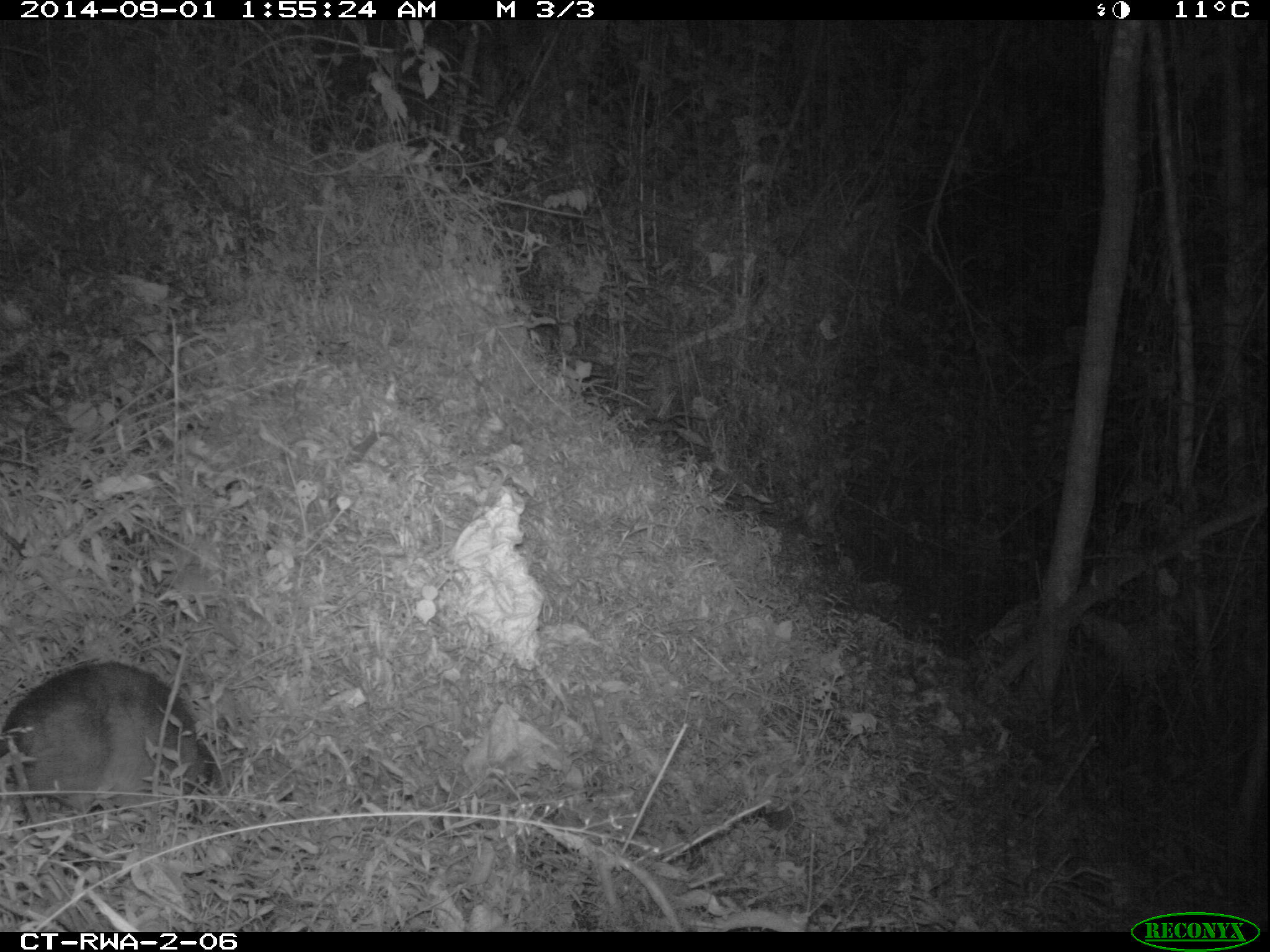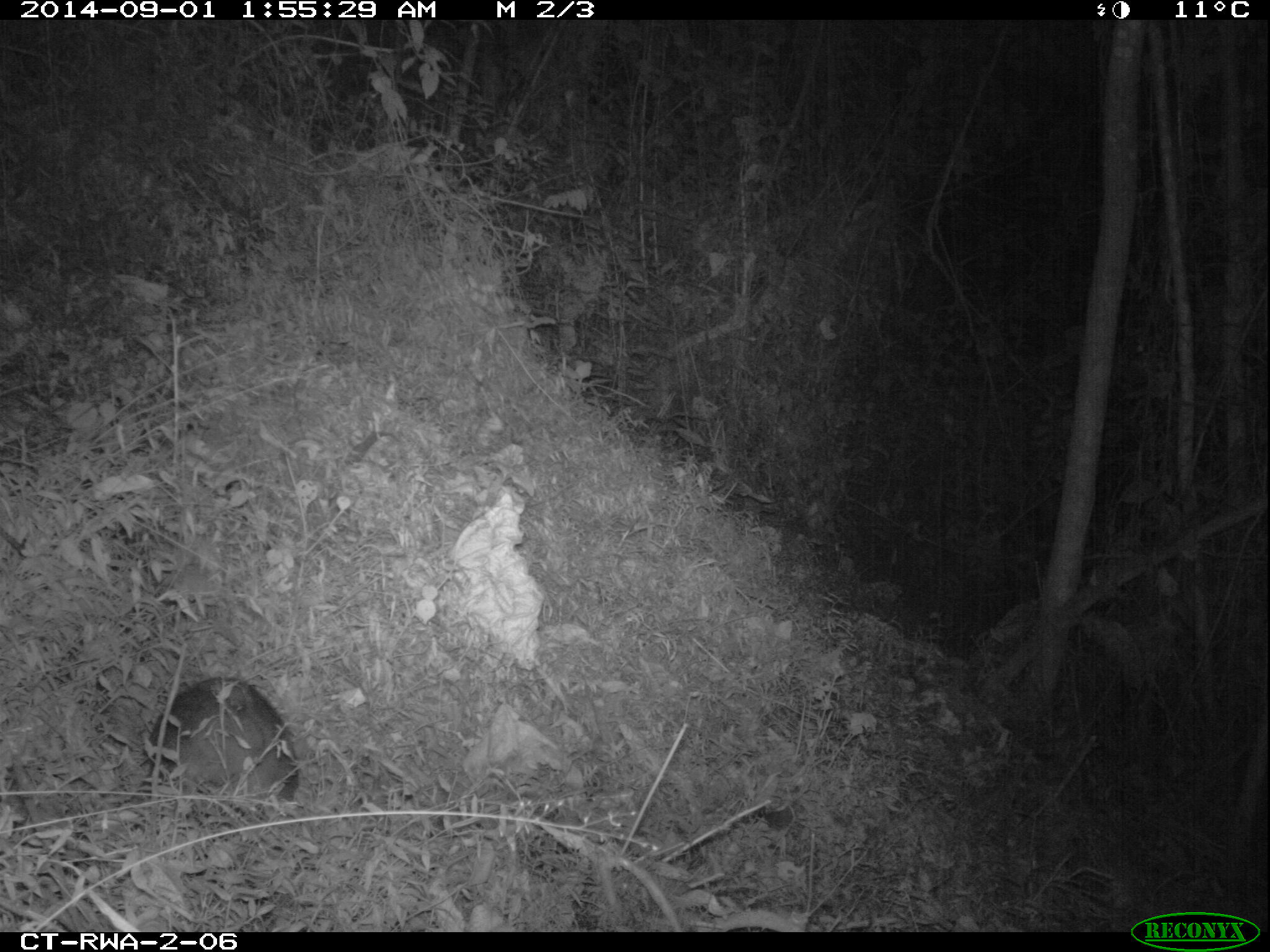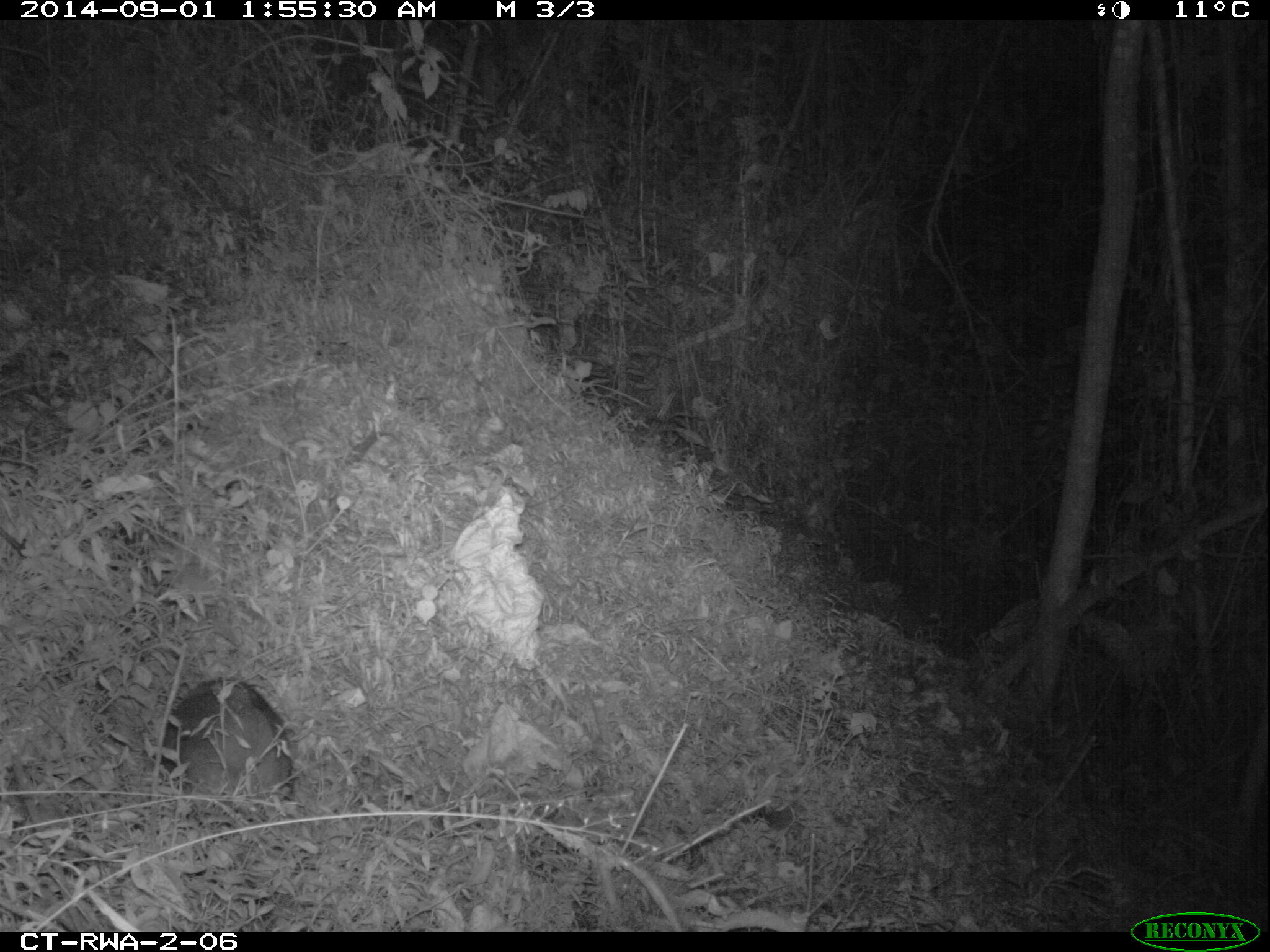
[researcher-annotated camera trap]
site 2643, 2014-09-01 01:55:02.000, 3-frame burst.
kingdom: Animalia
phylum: Chordata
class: Mammalia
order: Rodentia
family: Nesomyidae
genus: Cricetomys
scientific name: Cricetomys gambianus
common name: african giant pouched rat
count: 1